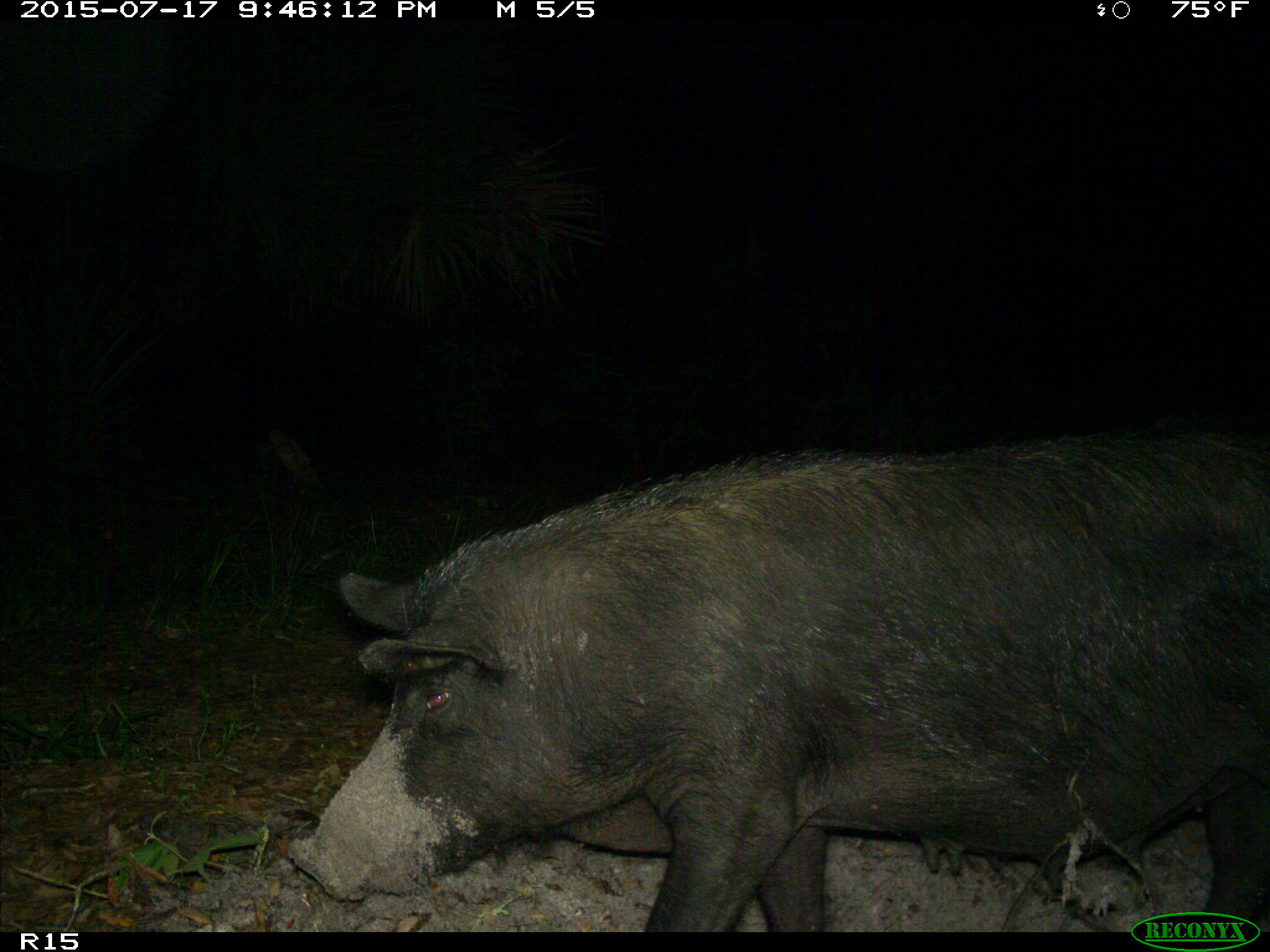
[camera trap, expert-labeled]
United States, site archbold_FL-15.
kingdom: Animalia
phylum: Chordata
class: Mammalia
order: Artiodactyla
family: Suidae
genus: Sus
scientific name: Sus scrofa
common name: wild boar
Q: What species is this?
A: Sus scrofa (wild boar).